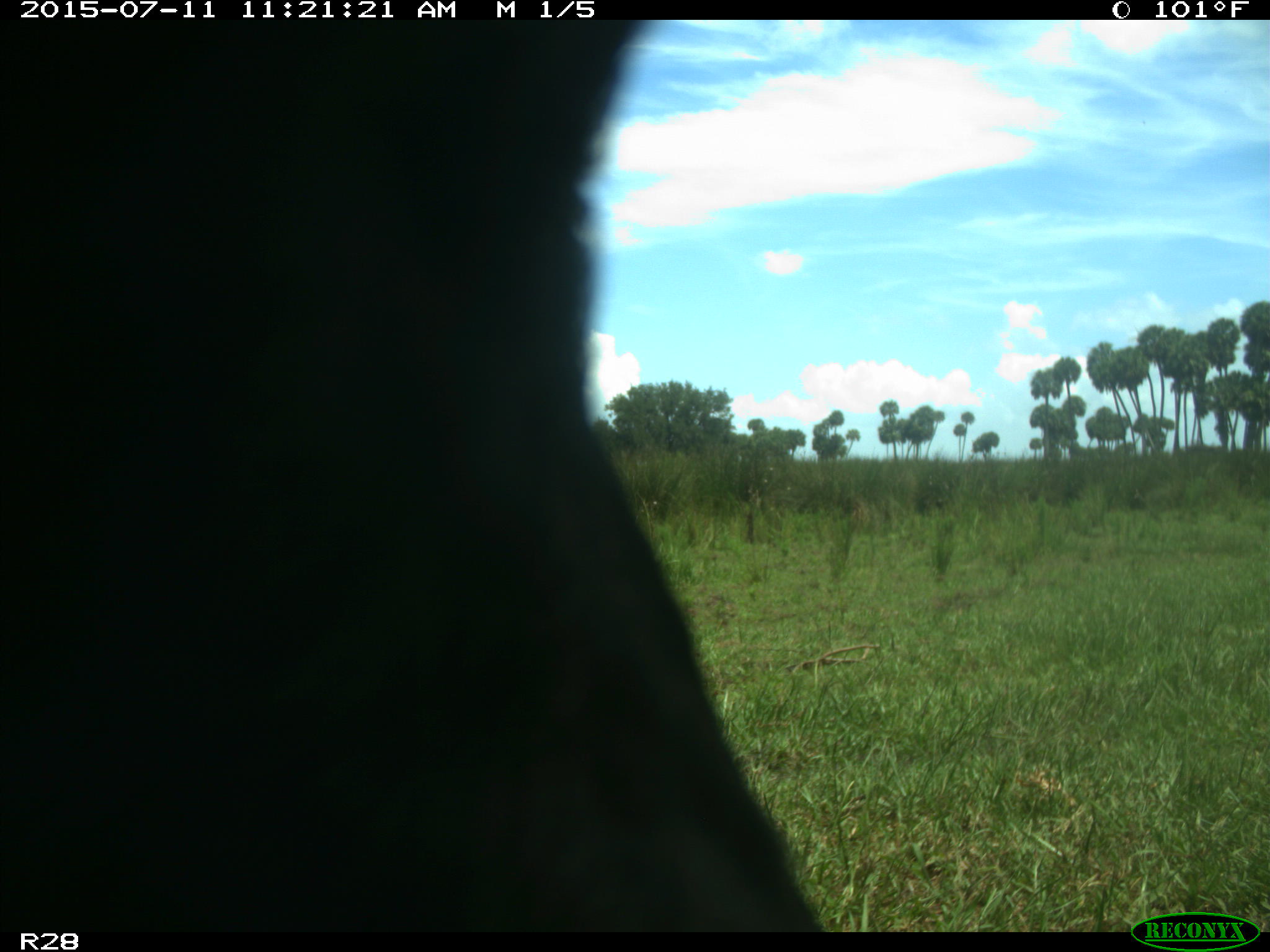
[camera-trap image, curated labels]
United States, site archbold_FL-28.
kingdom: Animalia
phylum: Chordata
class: Mammalia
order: Artiodactyla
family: Bovidae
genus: Bos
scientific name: Bos taurus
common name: domestic cow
Bos taurus (domestic cow).